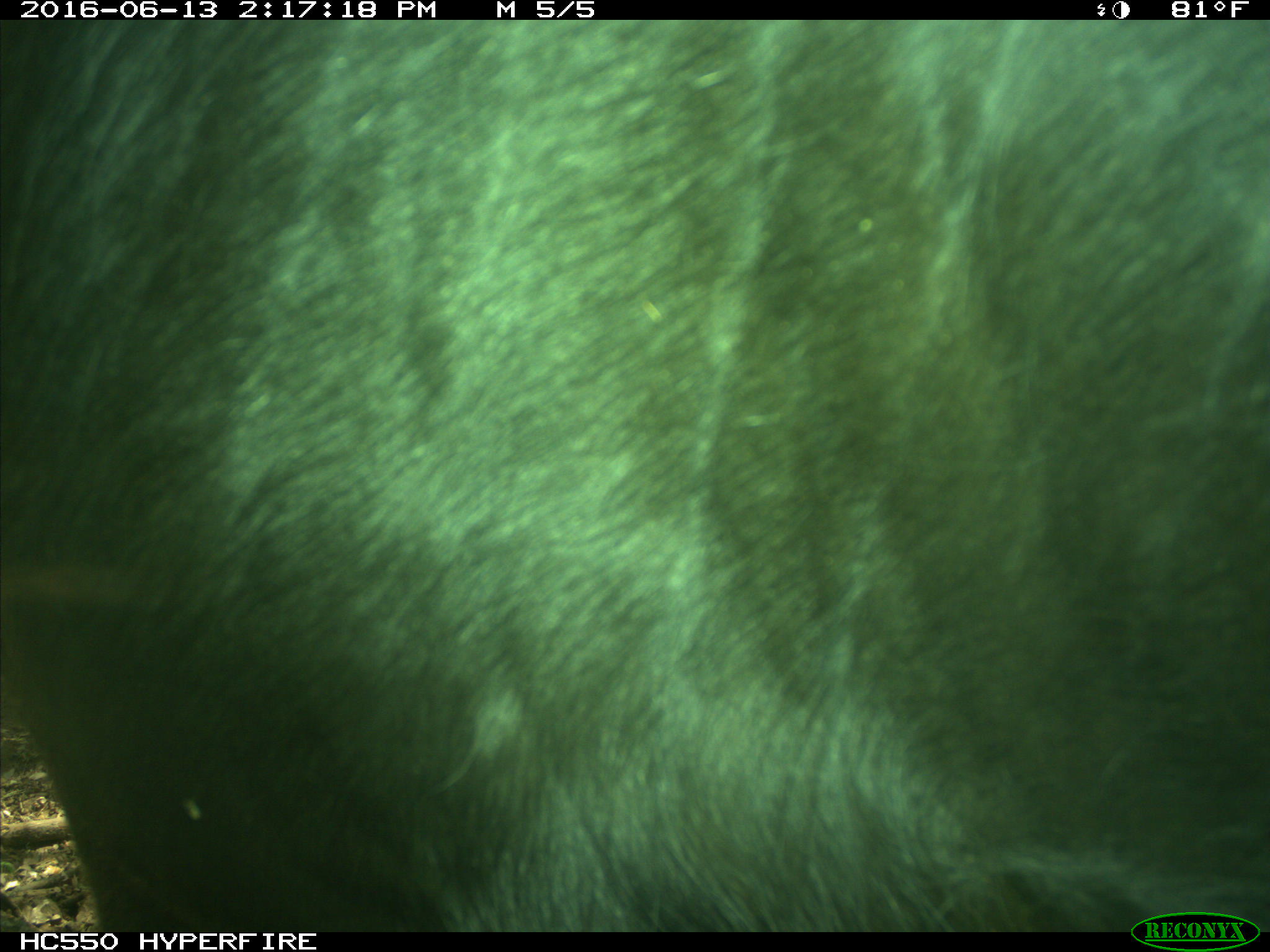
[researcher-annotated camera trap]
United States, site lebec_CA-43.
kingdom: Animalia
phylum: Chordata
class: Mammalia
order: Artiodactyla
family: Bovidae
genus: Bos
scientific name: Bos taurus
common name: domestic cow